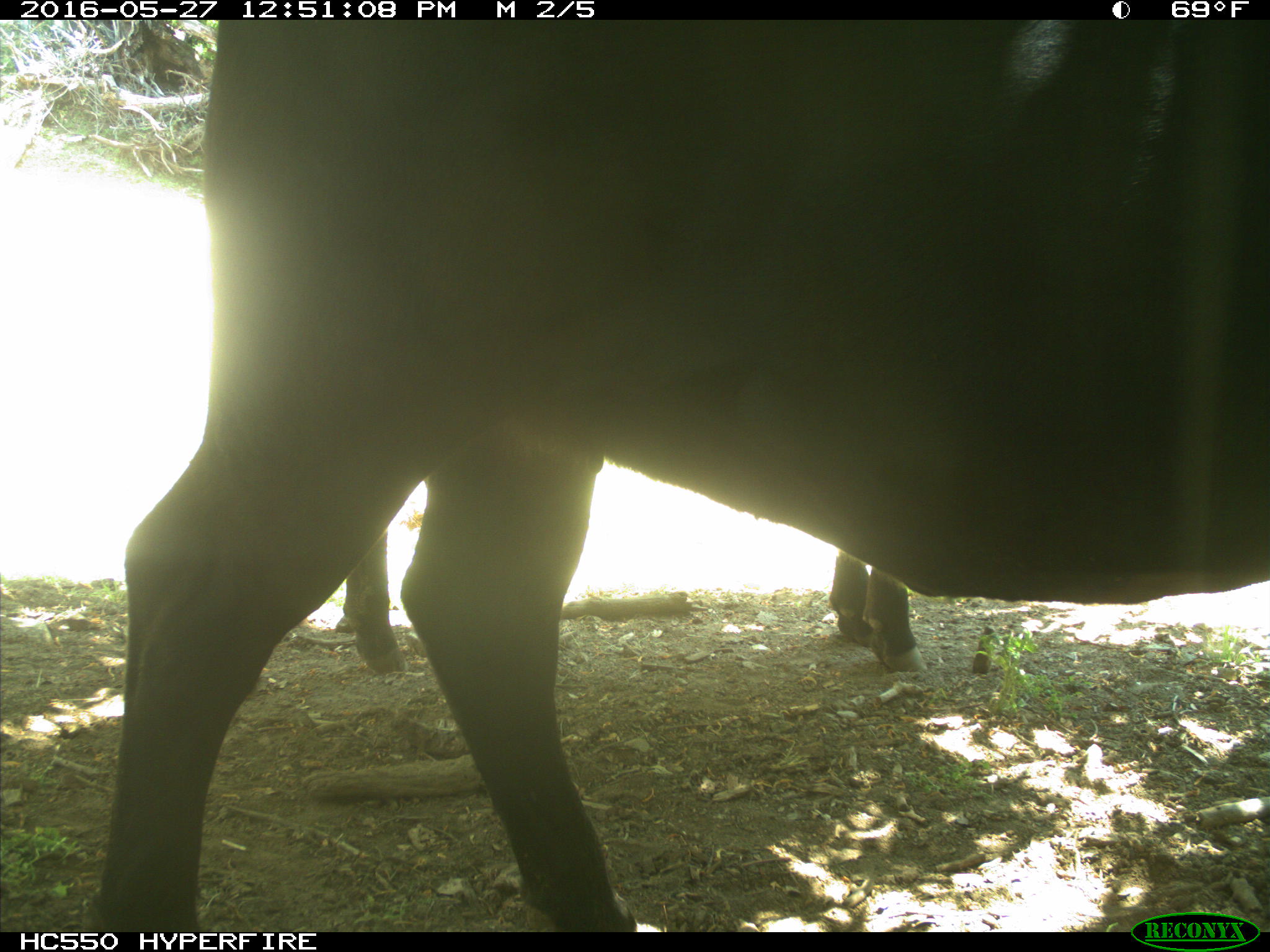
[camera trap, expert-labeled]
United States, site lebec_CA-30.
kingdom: Animalia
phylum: Chordata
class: Mammalia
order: Artiodactyla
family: Bovidae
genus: Bos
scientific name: Bos taurus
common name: domestic cow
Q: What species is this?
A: Bos taurus (domestic cow).